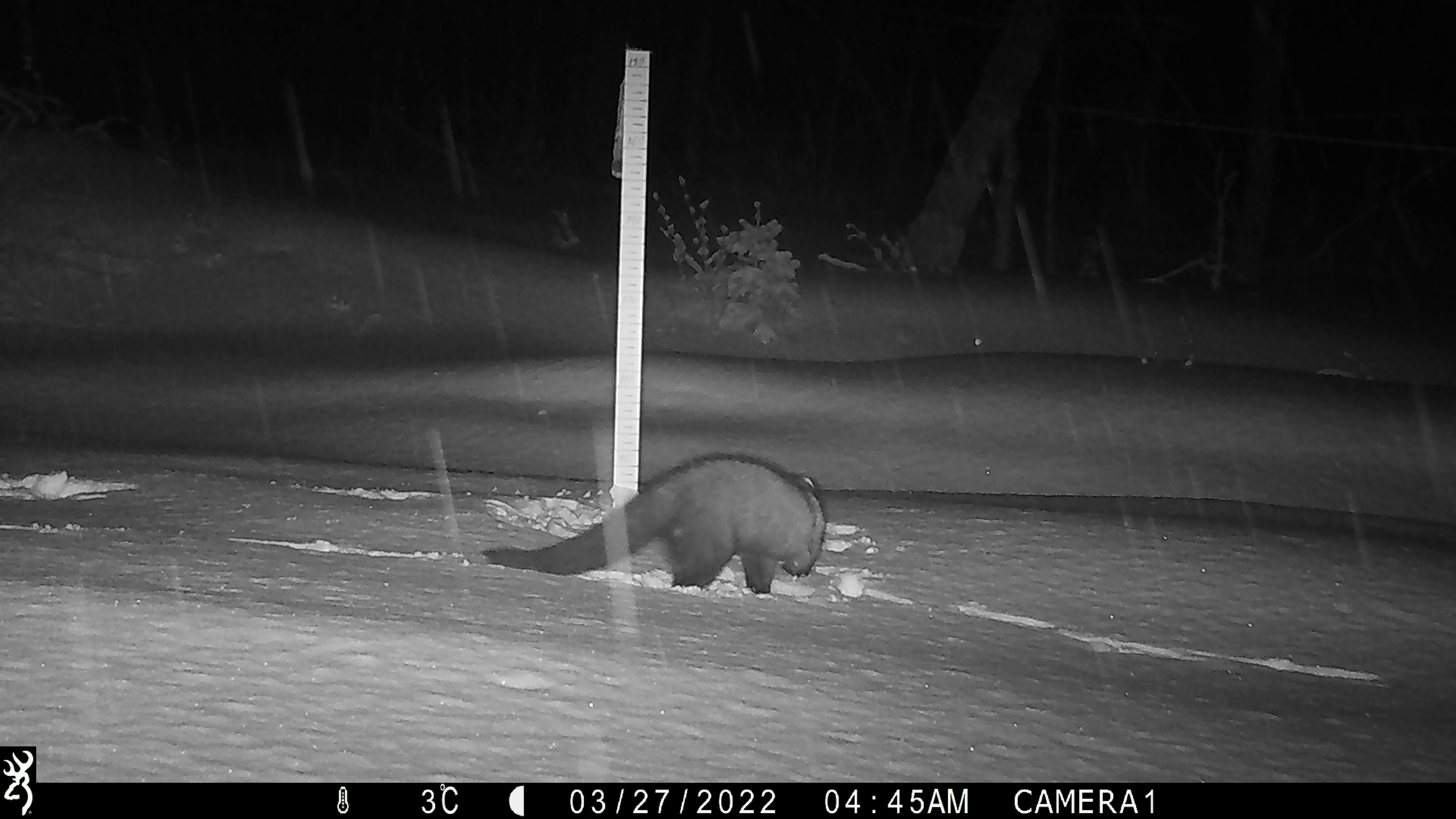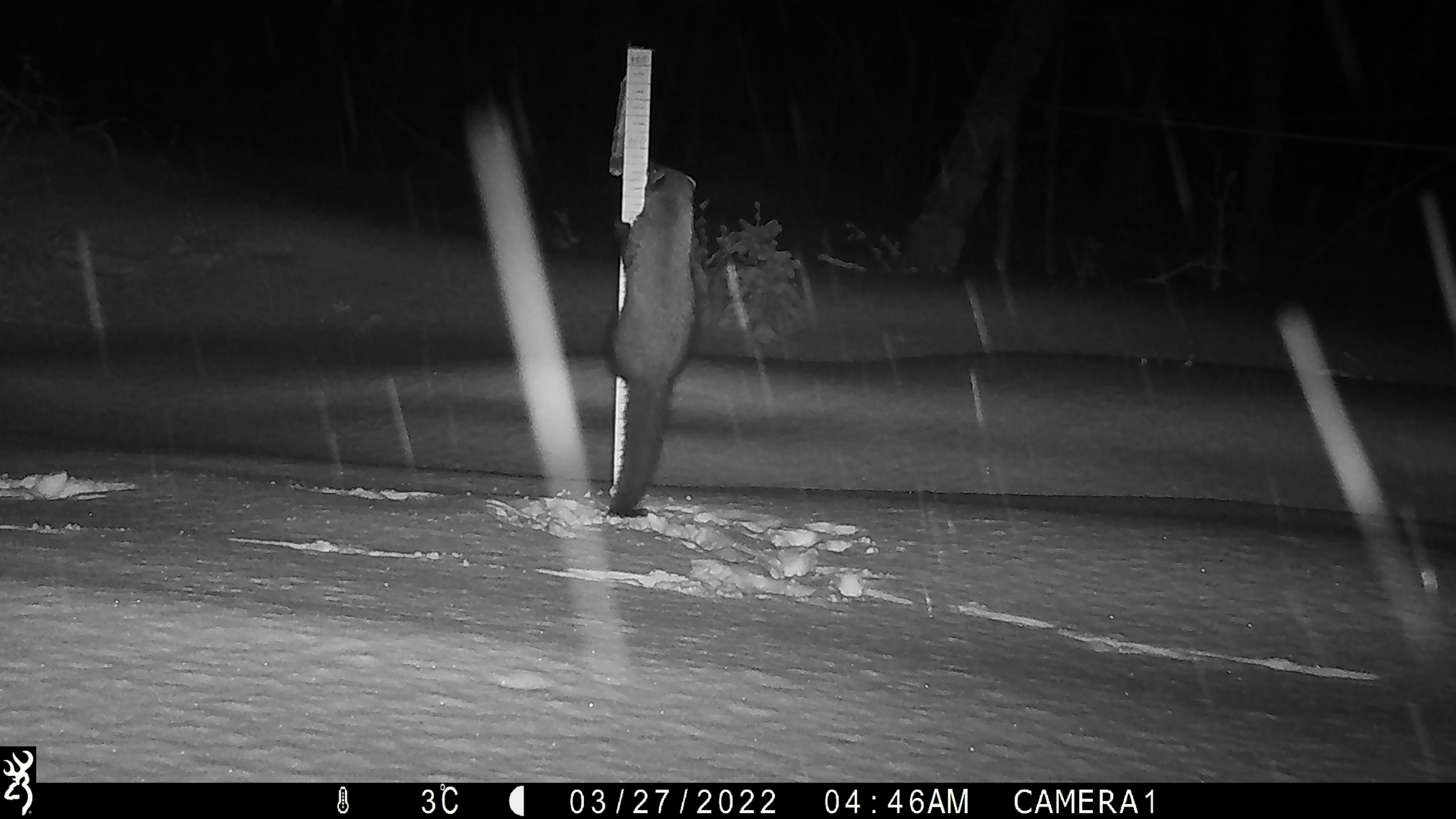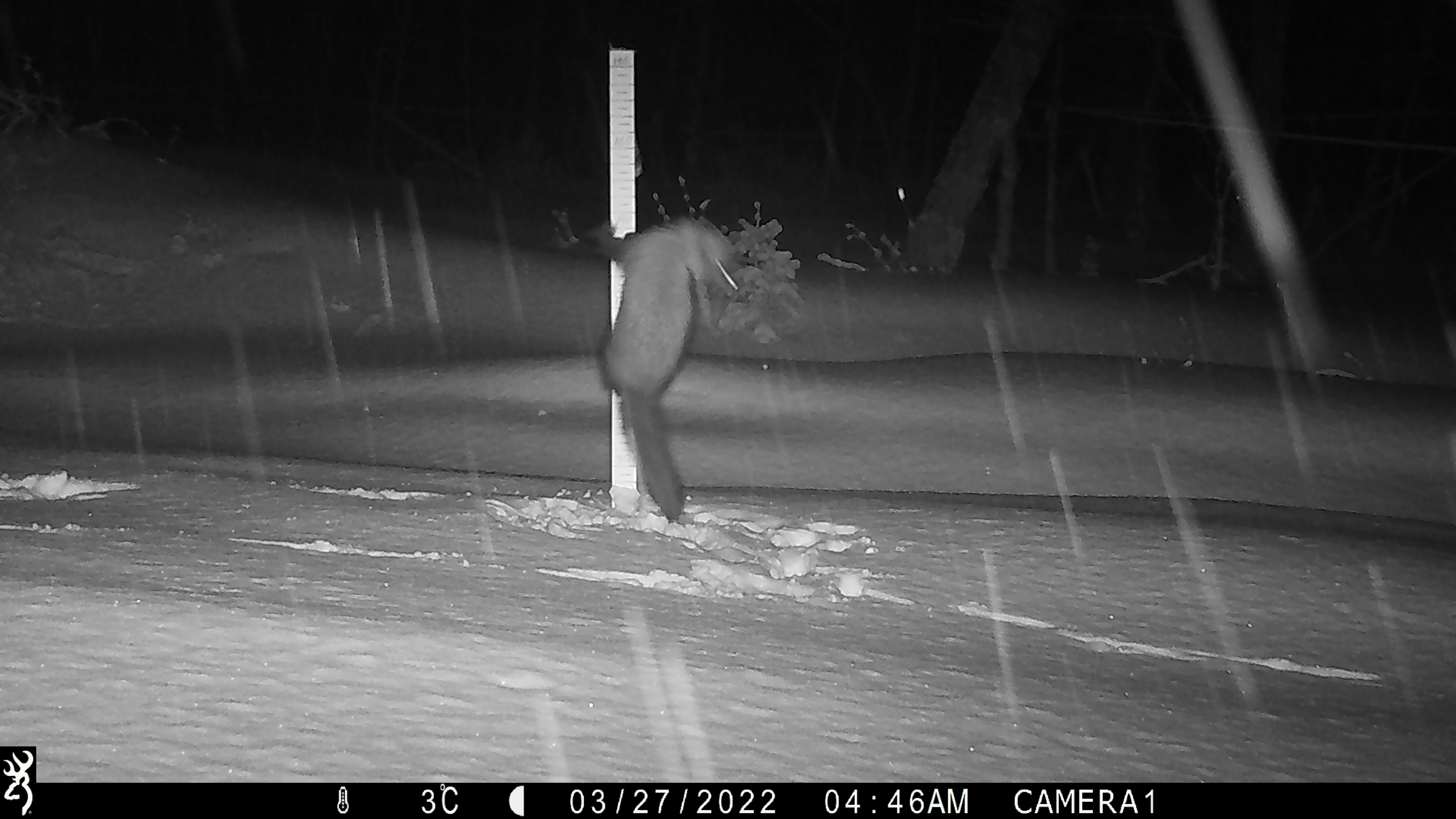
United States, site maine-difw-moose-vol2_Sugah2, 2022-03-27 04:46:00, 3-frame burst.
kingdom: Animalia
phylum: Chordata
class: Mammalia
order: Carnivora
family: Mustelidae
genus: Pekania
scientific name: Pekania pennanti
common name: fisher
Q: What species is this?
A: Fisher (Pekania pennanti).